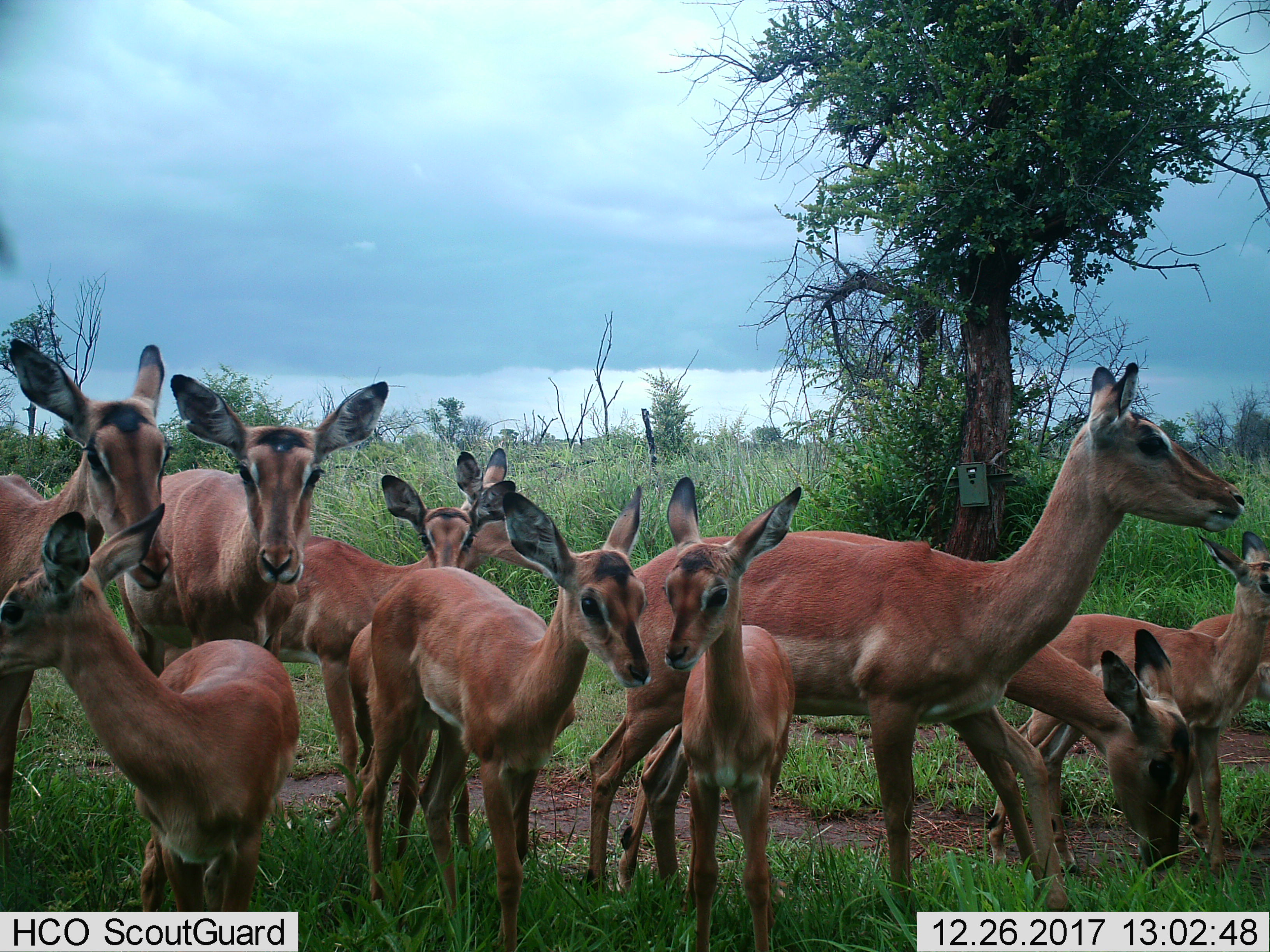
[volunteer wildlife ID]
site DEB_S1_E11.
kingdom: Animalia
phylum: Chordata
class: Mammalia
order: Artiodactyla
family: Bovidae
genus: Aepyceros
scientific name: Aepyceros melampus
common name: impala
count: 11-50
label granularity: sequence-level